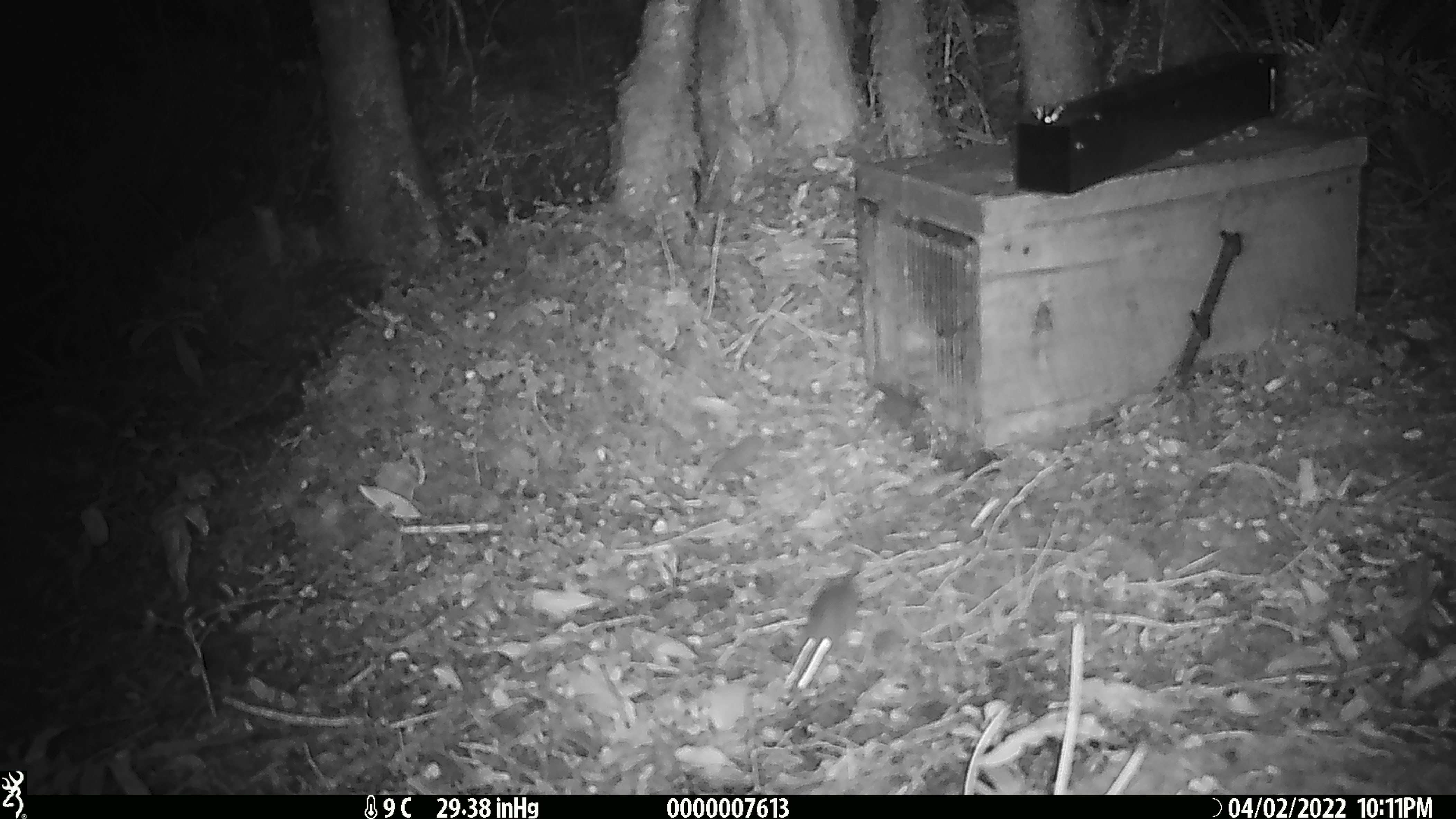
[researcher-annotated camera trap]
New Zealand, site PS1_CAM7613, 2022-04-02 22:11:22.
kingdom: Animalia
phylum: Chordata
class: Mammalia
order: Rodentia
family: Muridae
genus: Mus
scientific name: Mus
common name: mouse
Mouse (Mus).